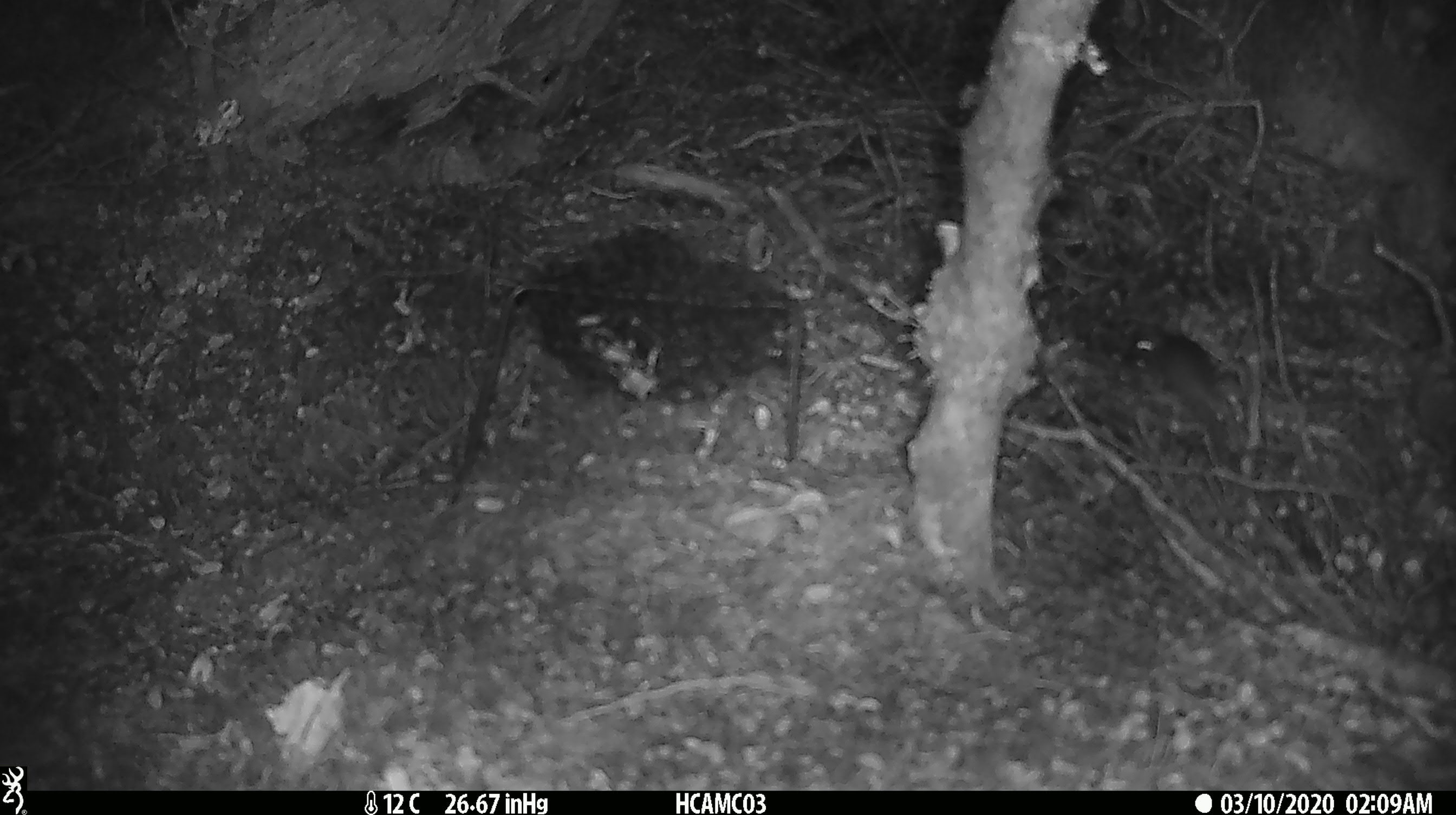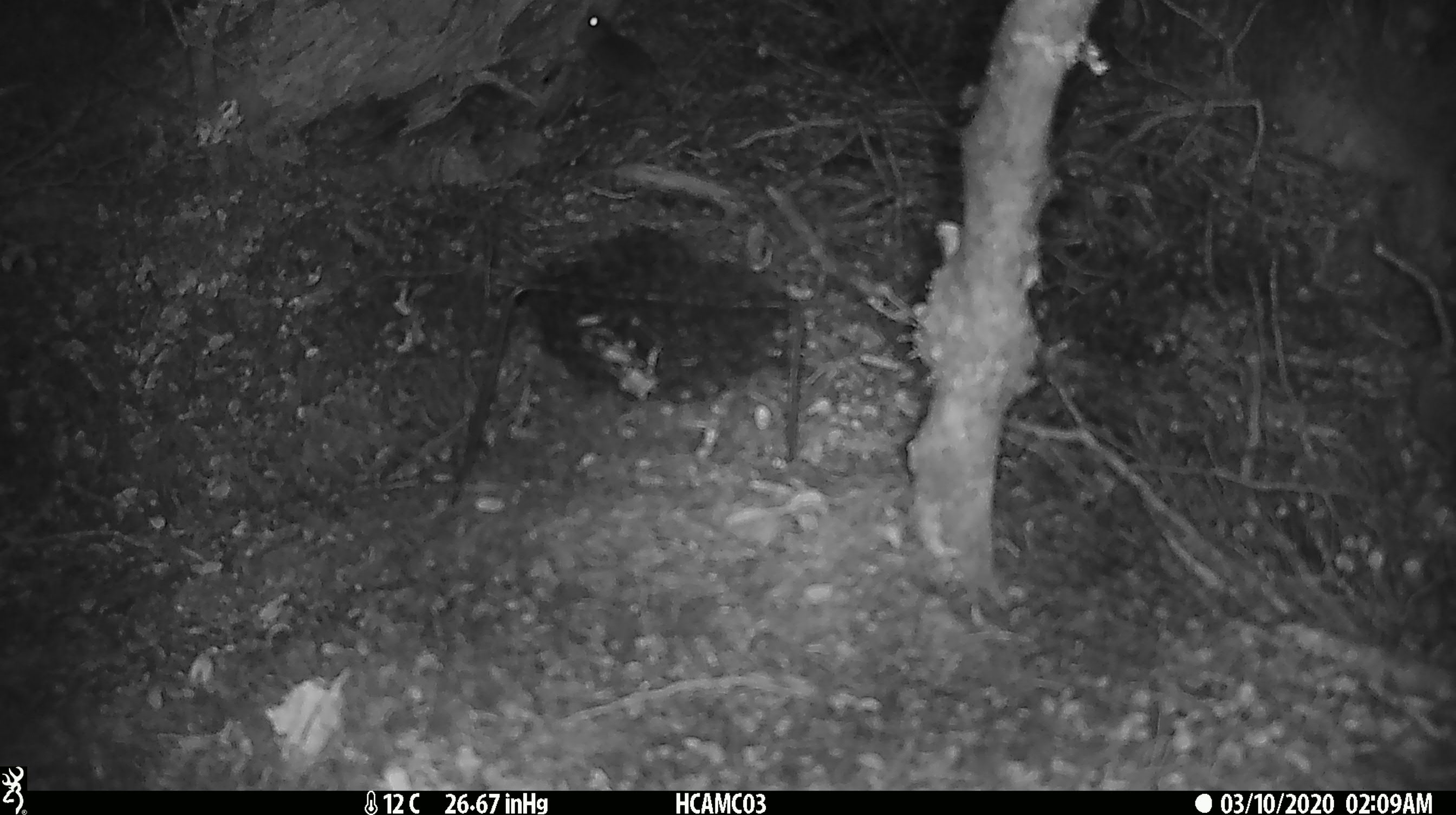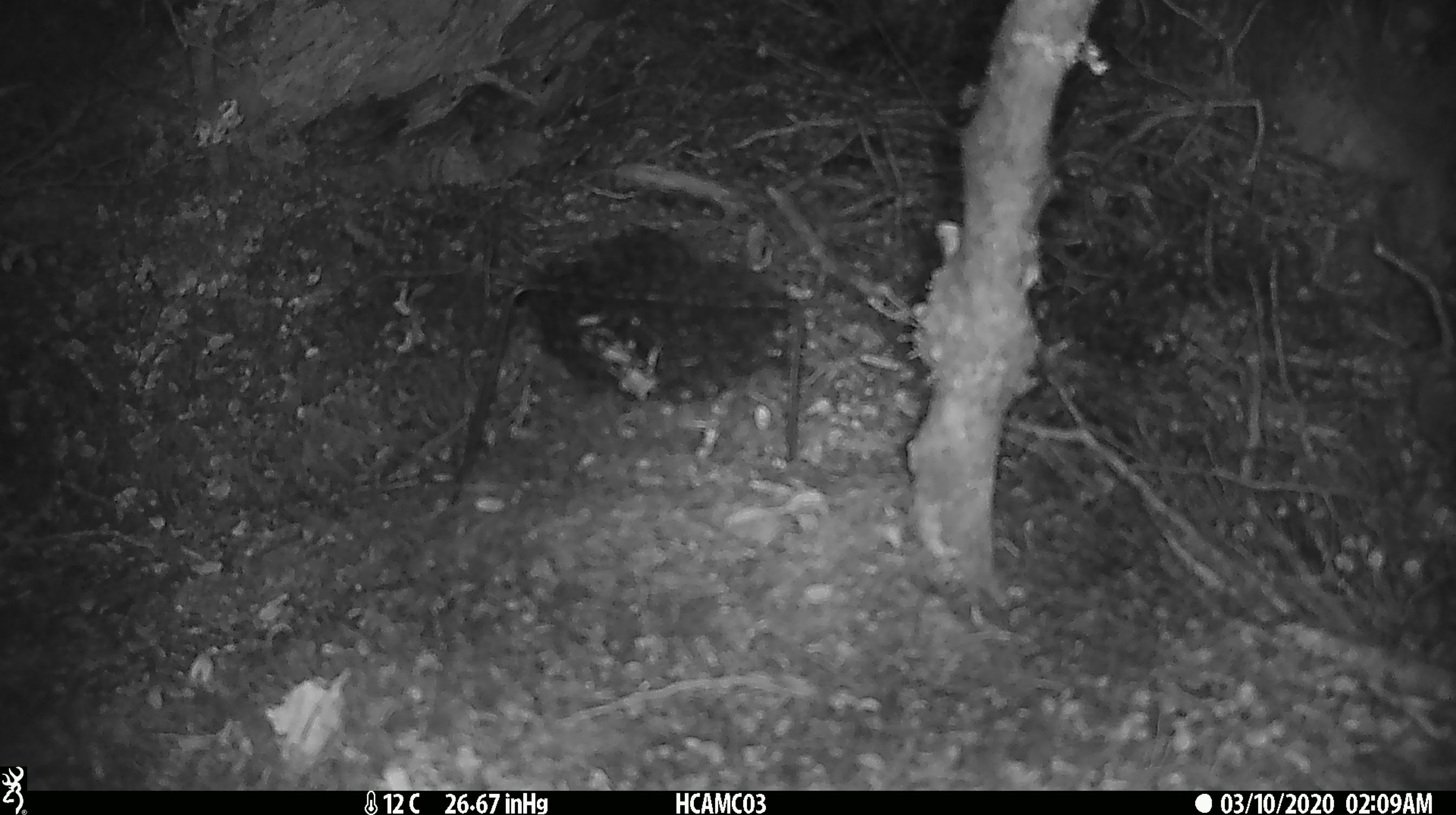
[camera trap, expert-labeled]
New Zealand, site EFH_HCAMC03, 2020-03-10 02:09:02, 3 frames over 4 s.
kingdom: Animalia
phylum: Chordata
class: Mammalia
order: Rodentia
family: Muridae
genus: Mus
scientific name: Mus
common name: mouse